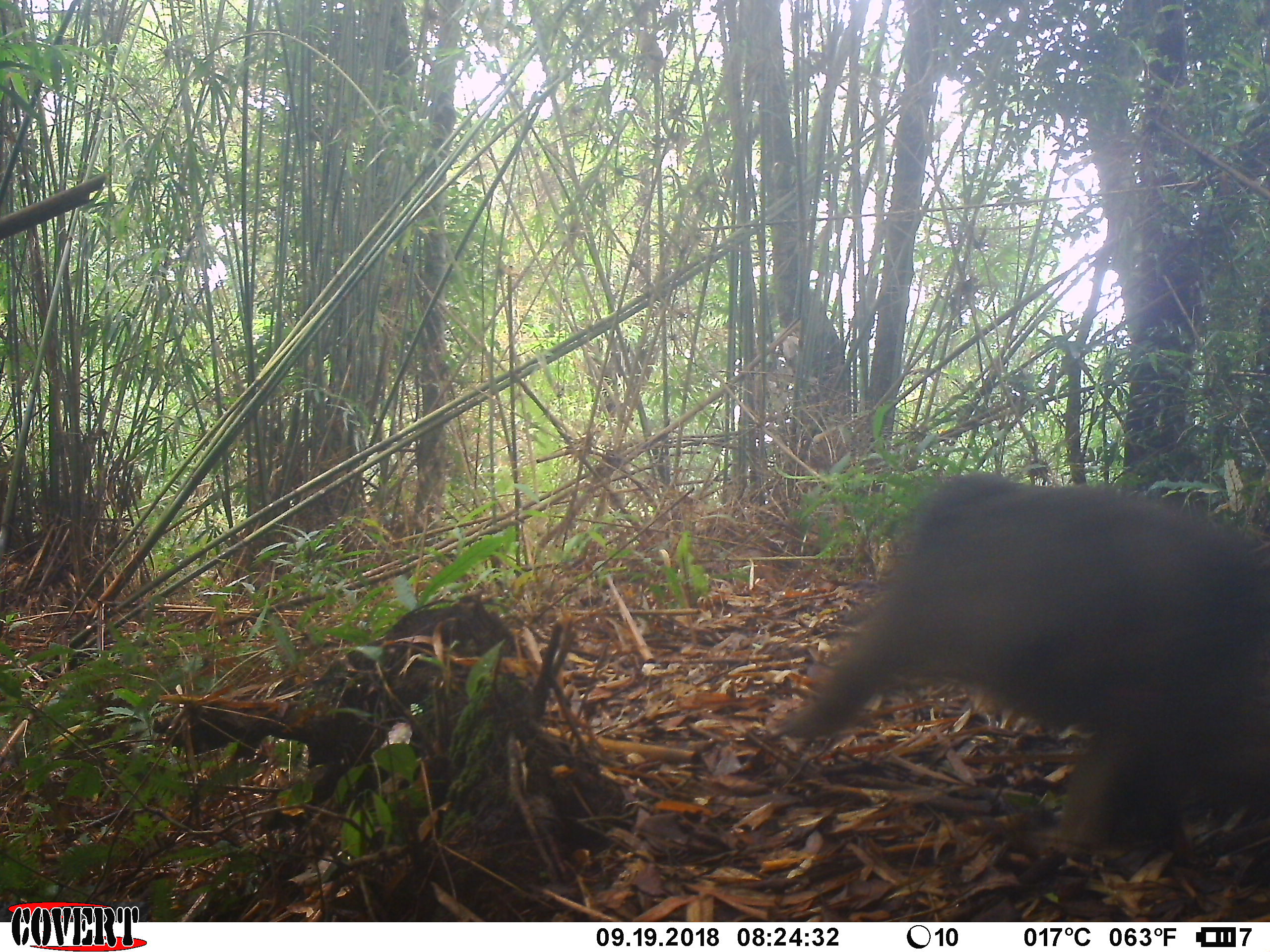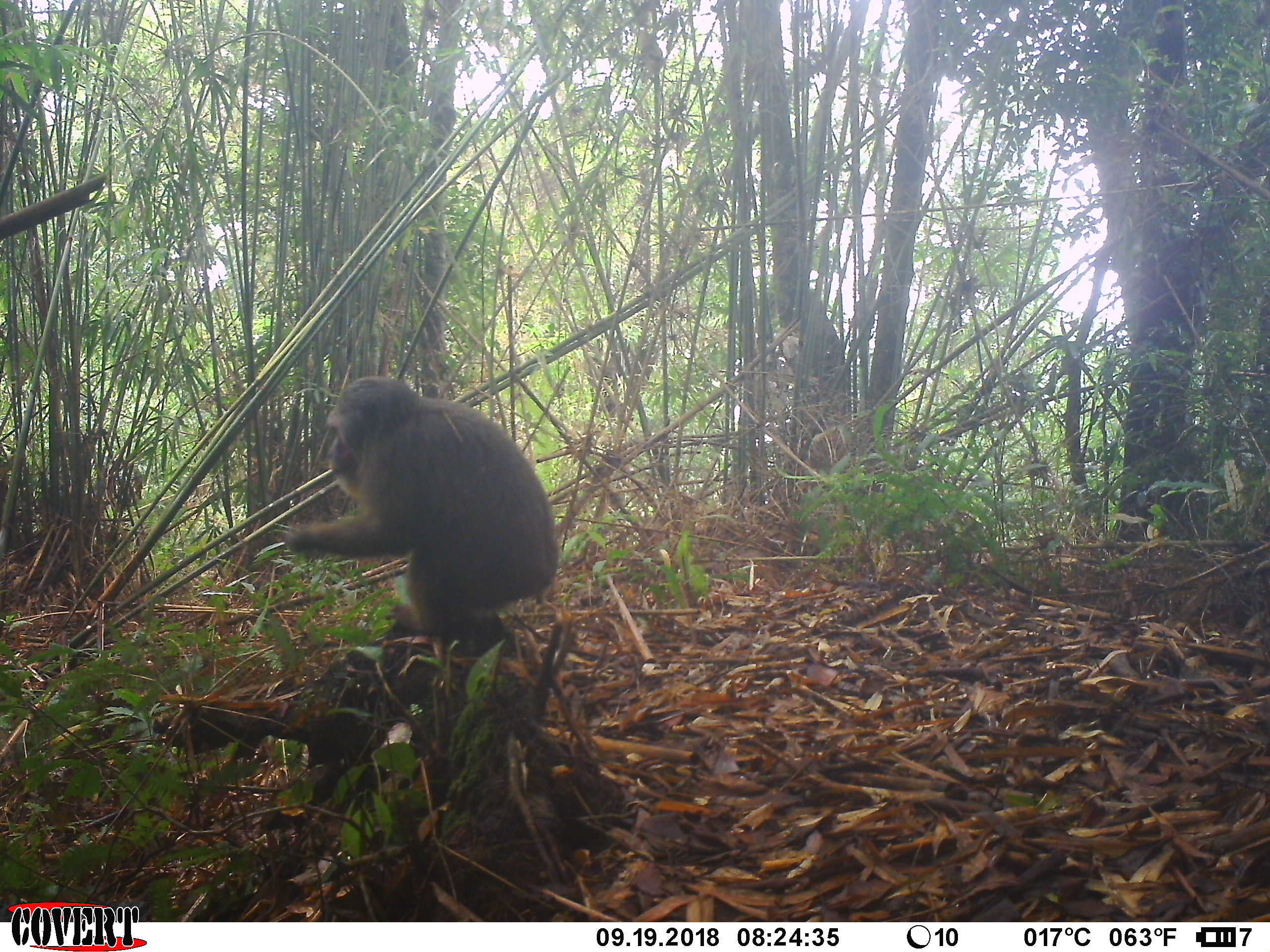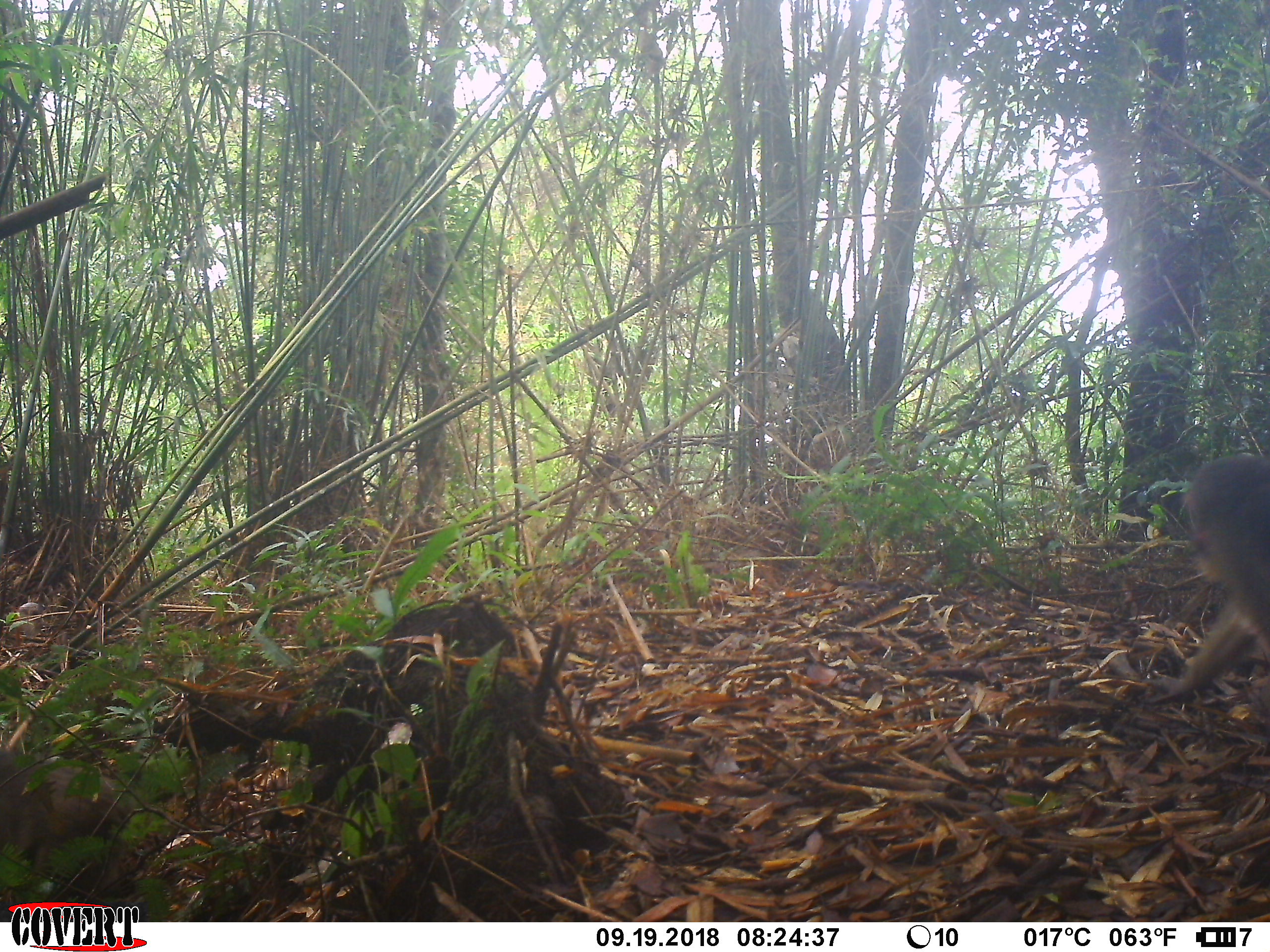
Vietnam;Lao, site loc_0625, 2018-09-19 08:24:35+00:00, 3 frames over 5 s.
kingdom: Animalia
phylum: Chordata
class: Mammalia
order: Primates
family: Cercopithecidae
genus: Macaca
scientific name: Macaca arctoides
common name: stump-tailed macaque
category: stump tailed macaque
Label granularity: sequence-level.